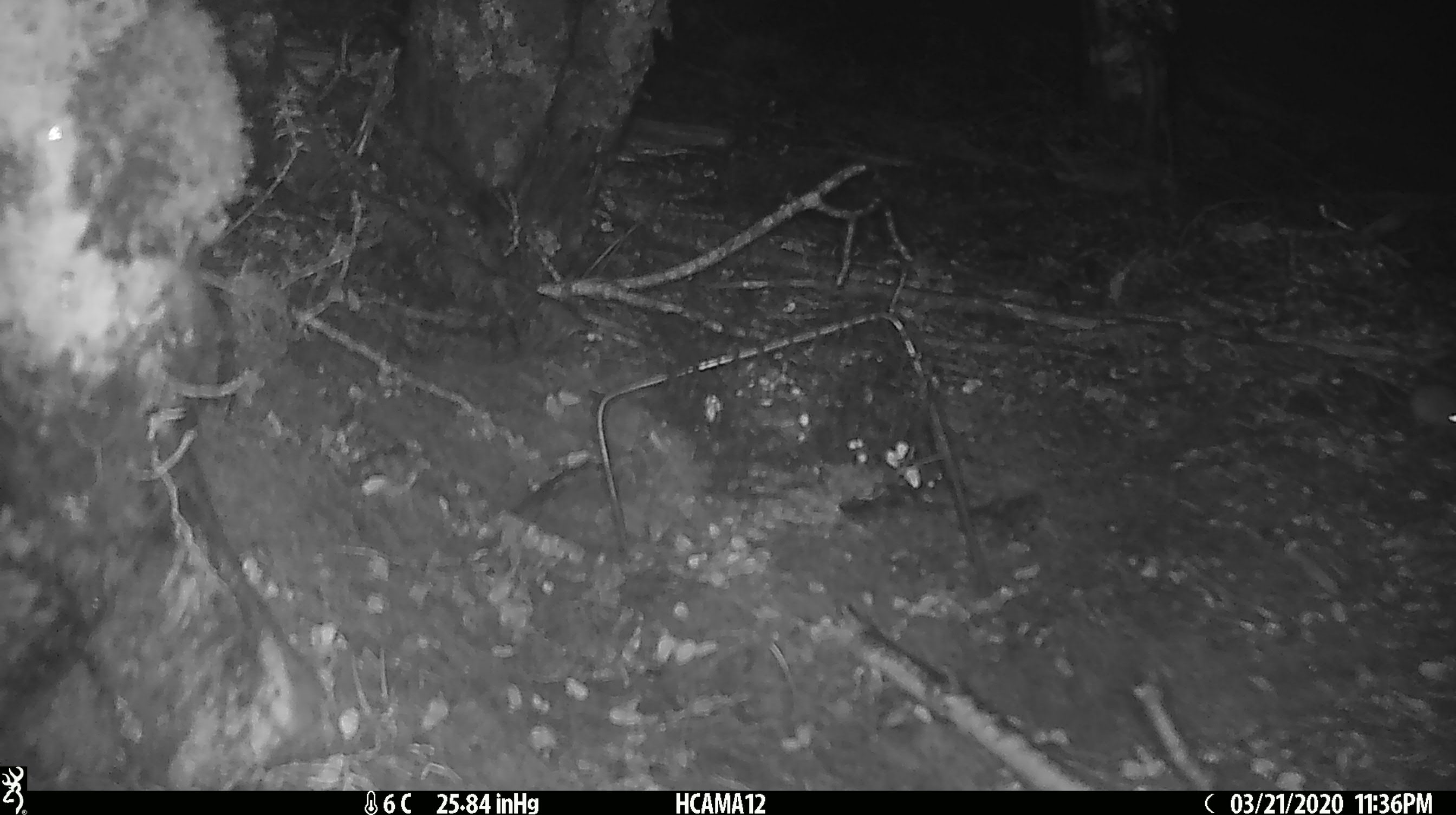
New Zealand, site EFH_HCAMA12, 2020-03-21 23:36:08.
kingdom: Animalia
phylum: Chordata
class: Mammalia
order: Rodentia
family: Muridae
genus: Mus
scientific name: Mus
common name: mouse